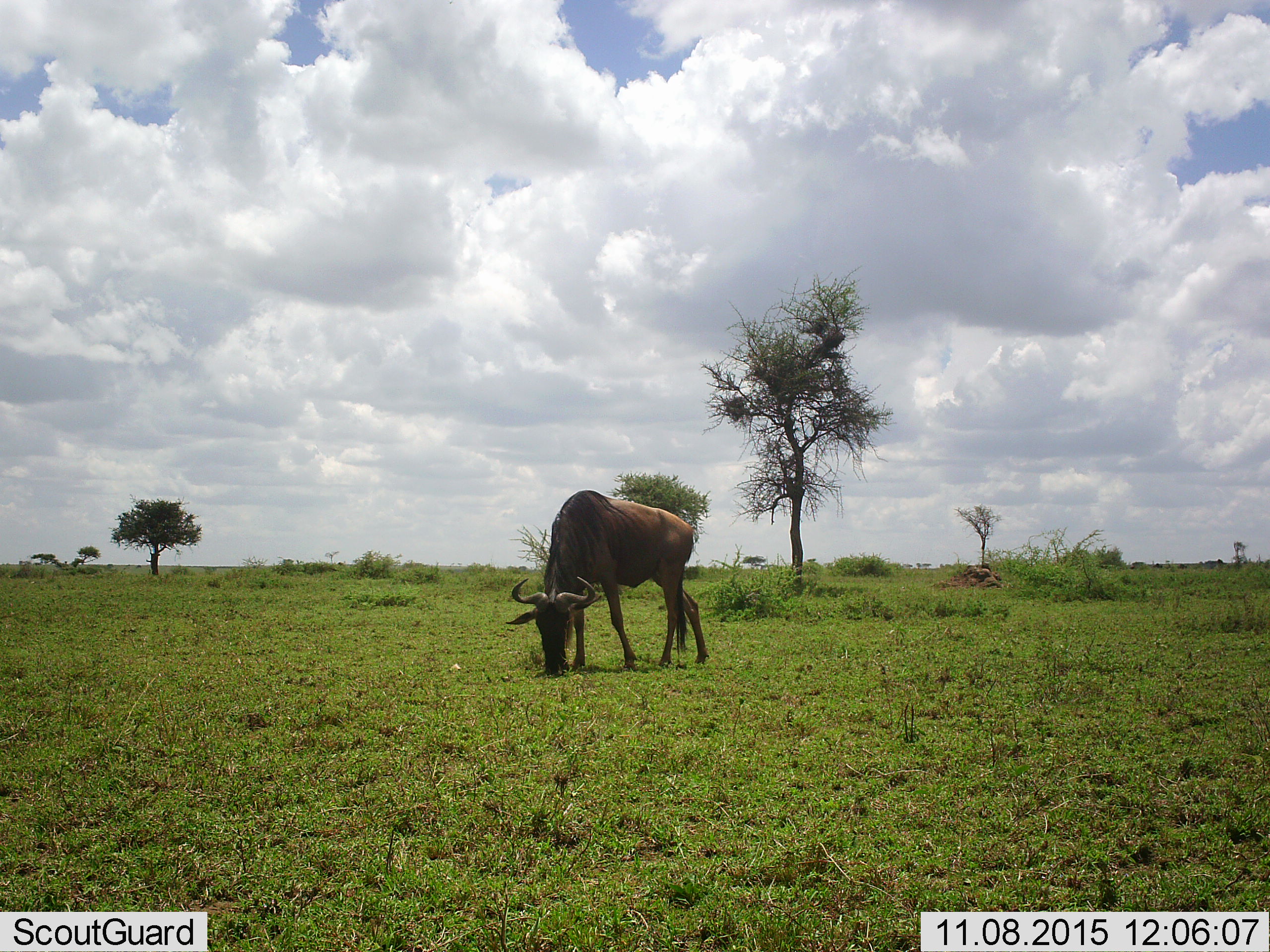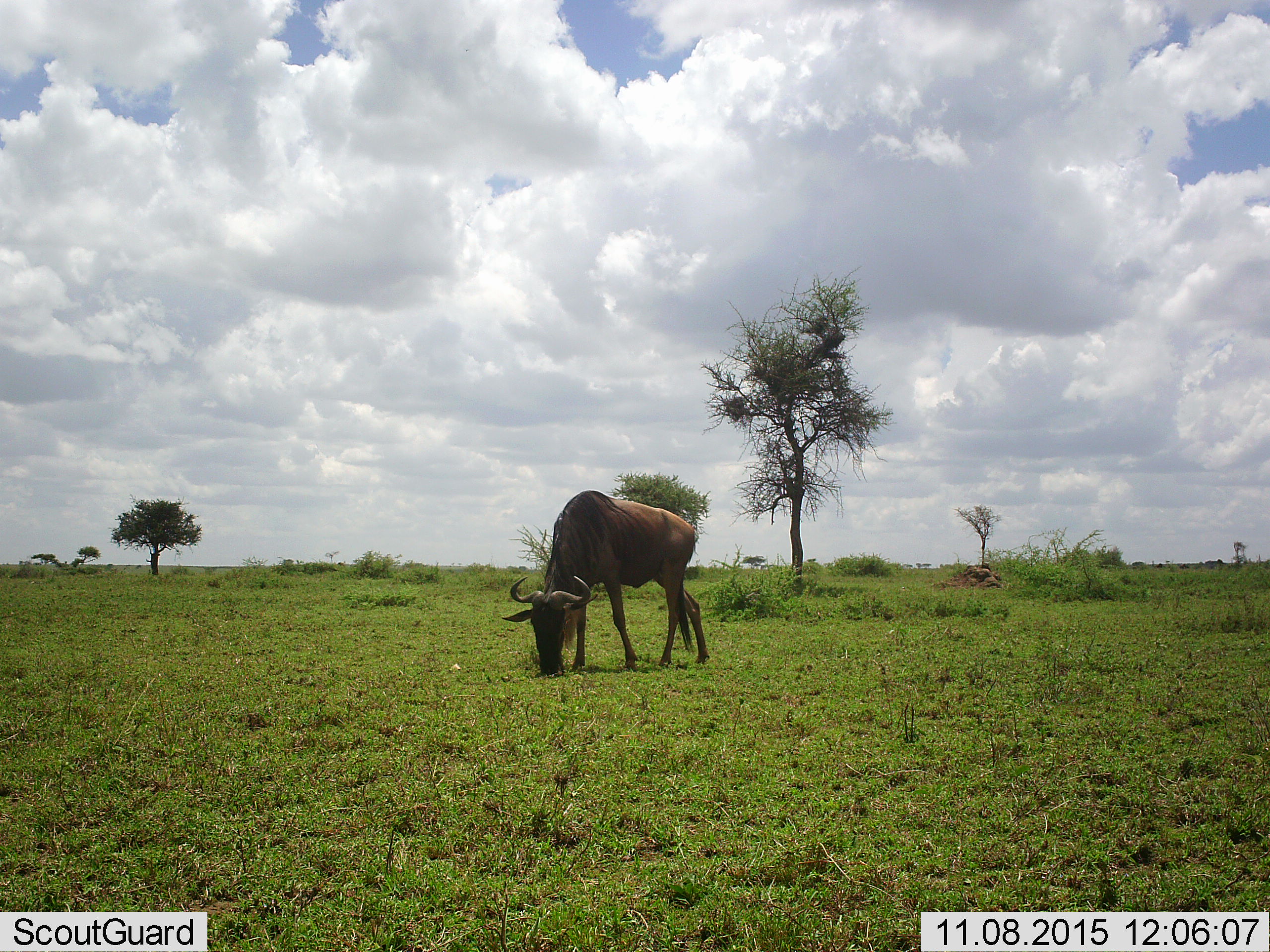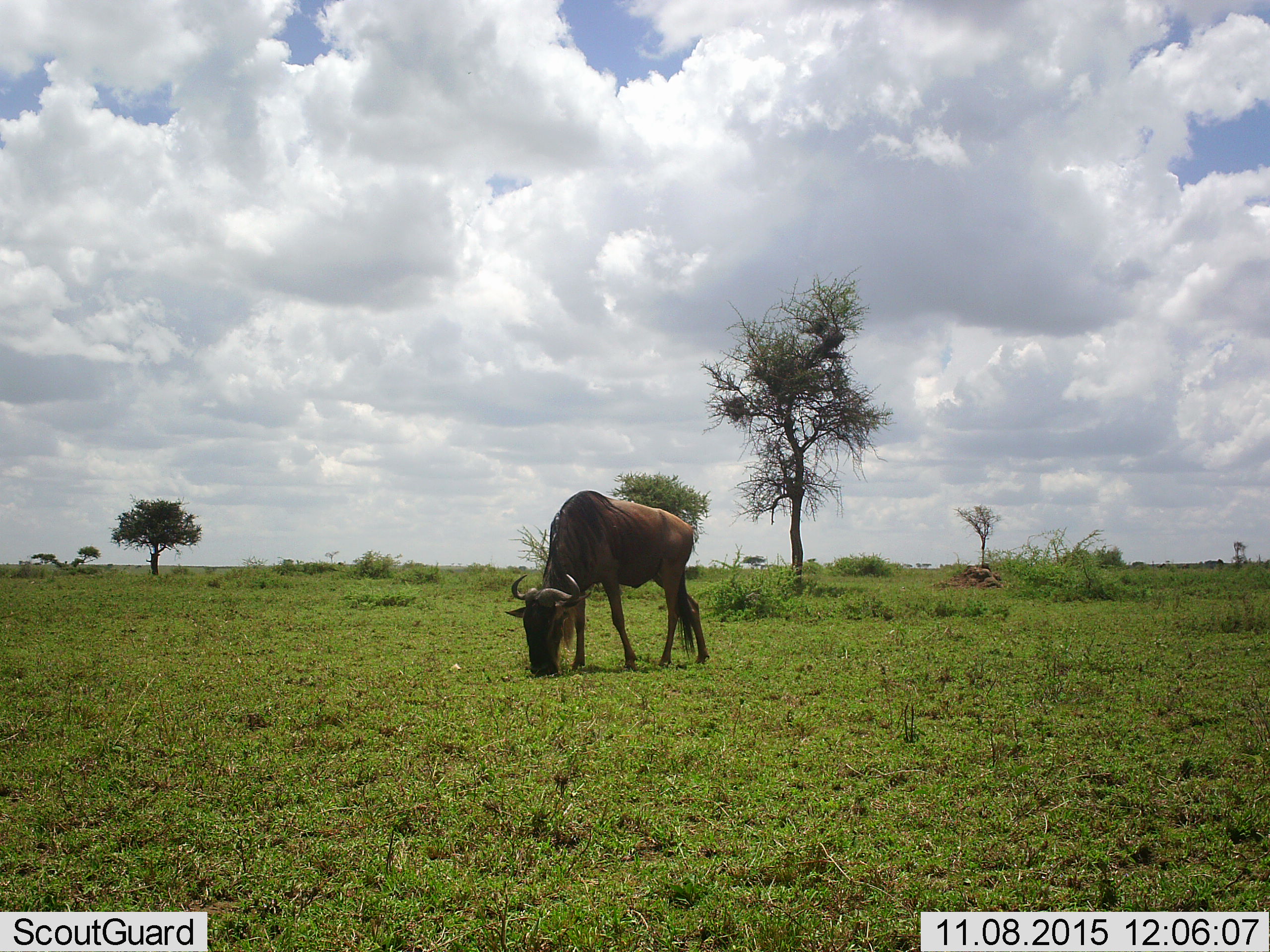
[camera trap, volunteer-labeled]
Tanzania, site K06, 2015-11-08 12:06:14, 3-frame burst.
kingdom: Animalia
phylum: Chordata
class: Mammalia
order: Artiodactyla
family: Bovidae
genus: Connochaetes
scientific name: Connochaetes taurinus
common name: blue wildebeest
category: wildebeest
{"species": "wildebeest (blue wildebeest) (Connochaetes taurinus)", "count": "1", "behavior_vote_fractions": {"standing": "17%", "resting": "0%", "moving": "17%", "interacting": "0%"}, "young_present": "0%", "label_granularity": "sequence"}